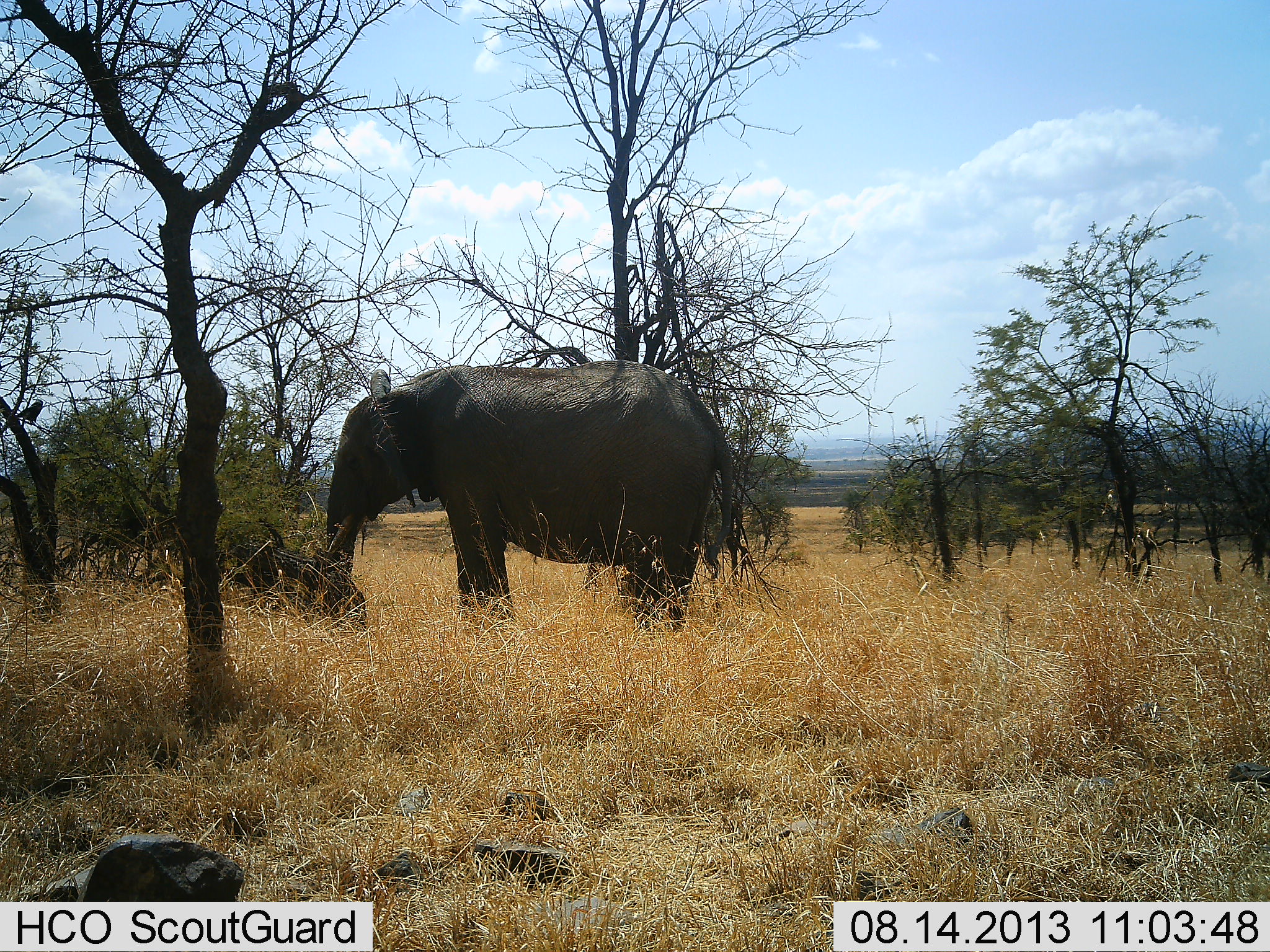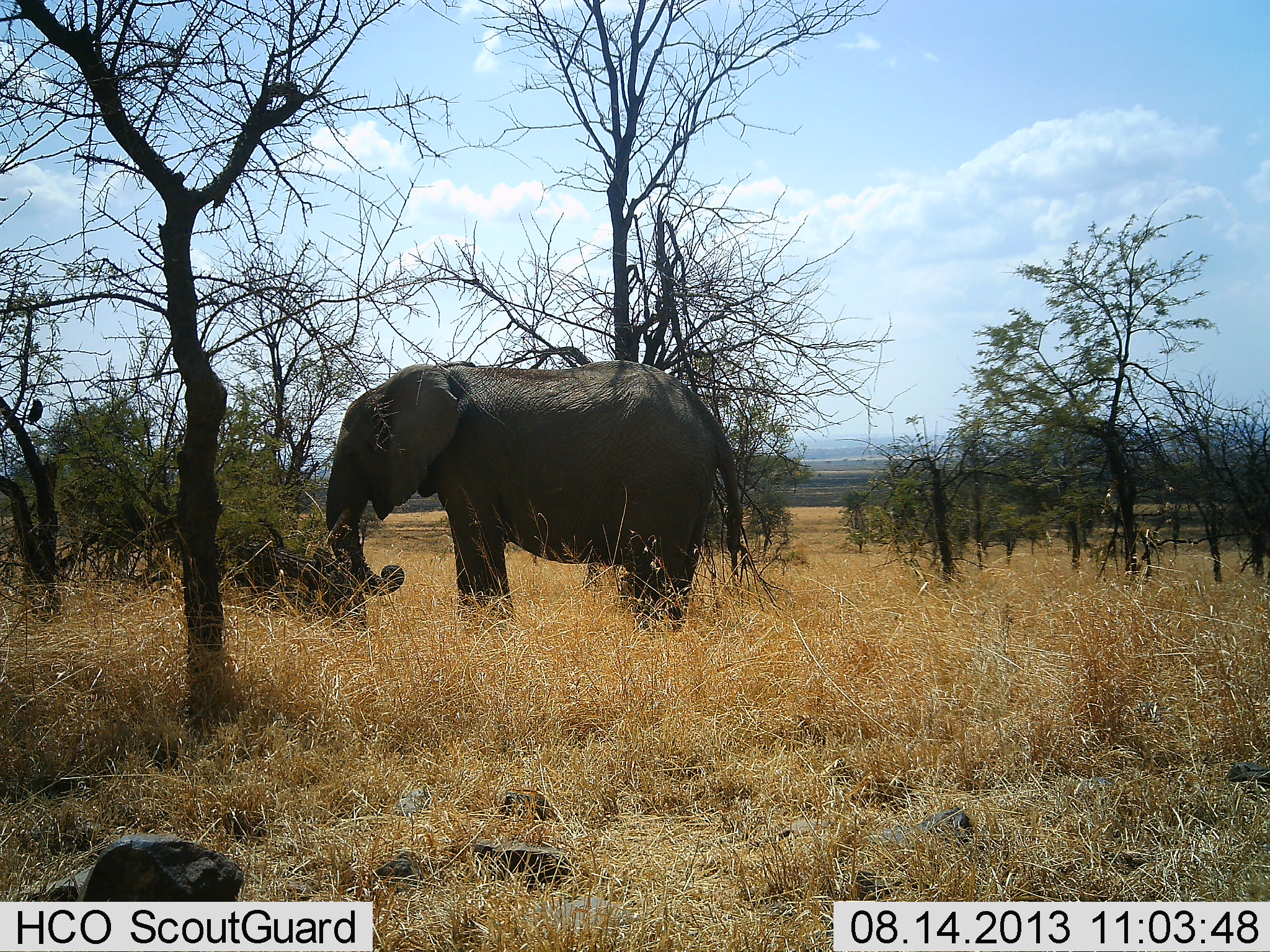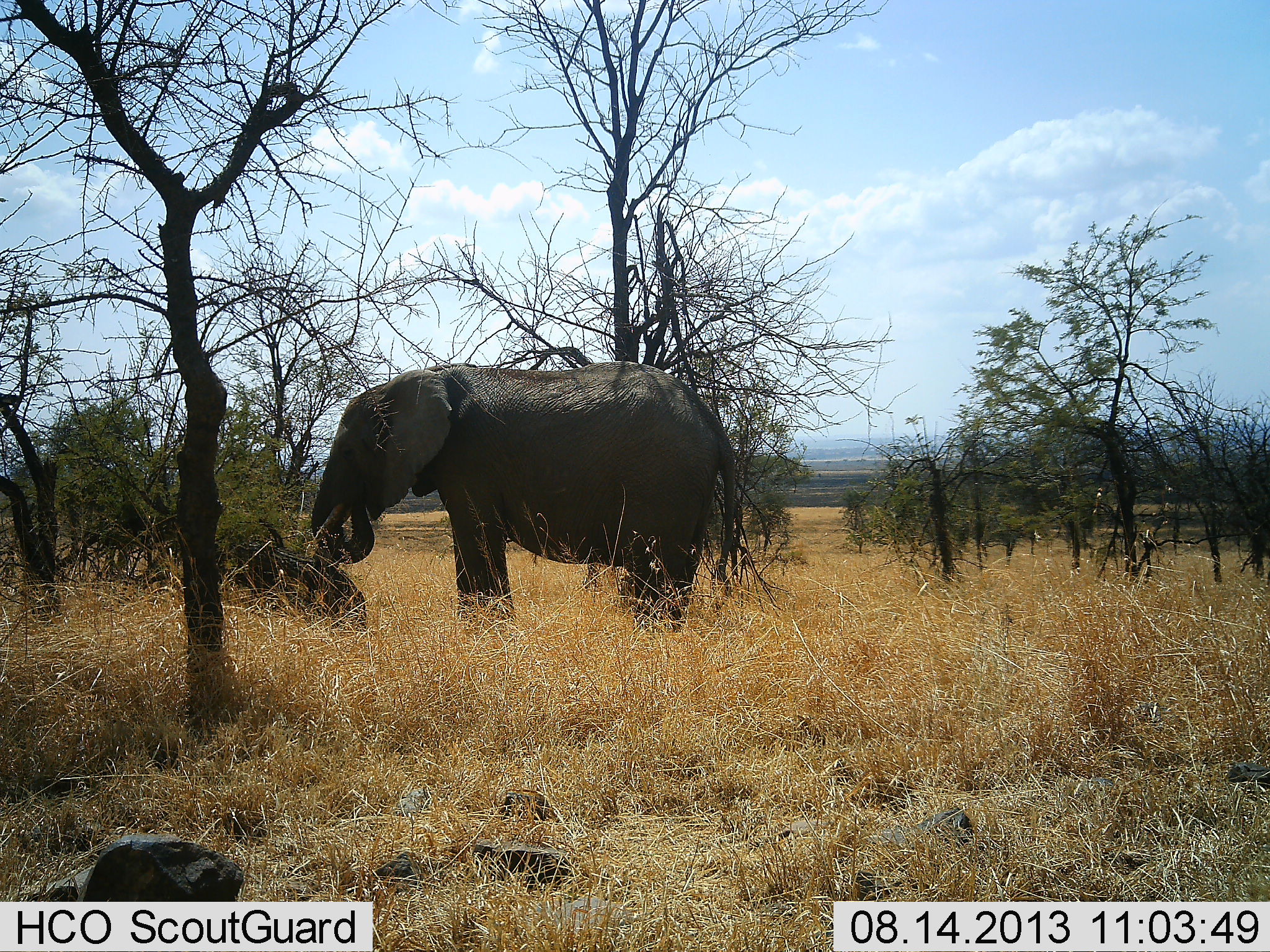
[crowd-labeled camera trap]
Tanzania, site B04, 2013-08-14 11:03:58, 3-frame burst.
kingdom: Animalia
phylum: Chordata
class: Mammalia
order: Proboscidea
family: Elephantidae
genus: Loxodonta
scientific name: Loxodonta africana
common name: african bush elephant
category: elephant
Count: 1.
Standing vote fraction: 42%.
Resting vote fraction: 0%.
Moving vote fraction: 0%.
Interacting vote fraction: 0%.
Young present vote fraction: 0%.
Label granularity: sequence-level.